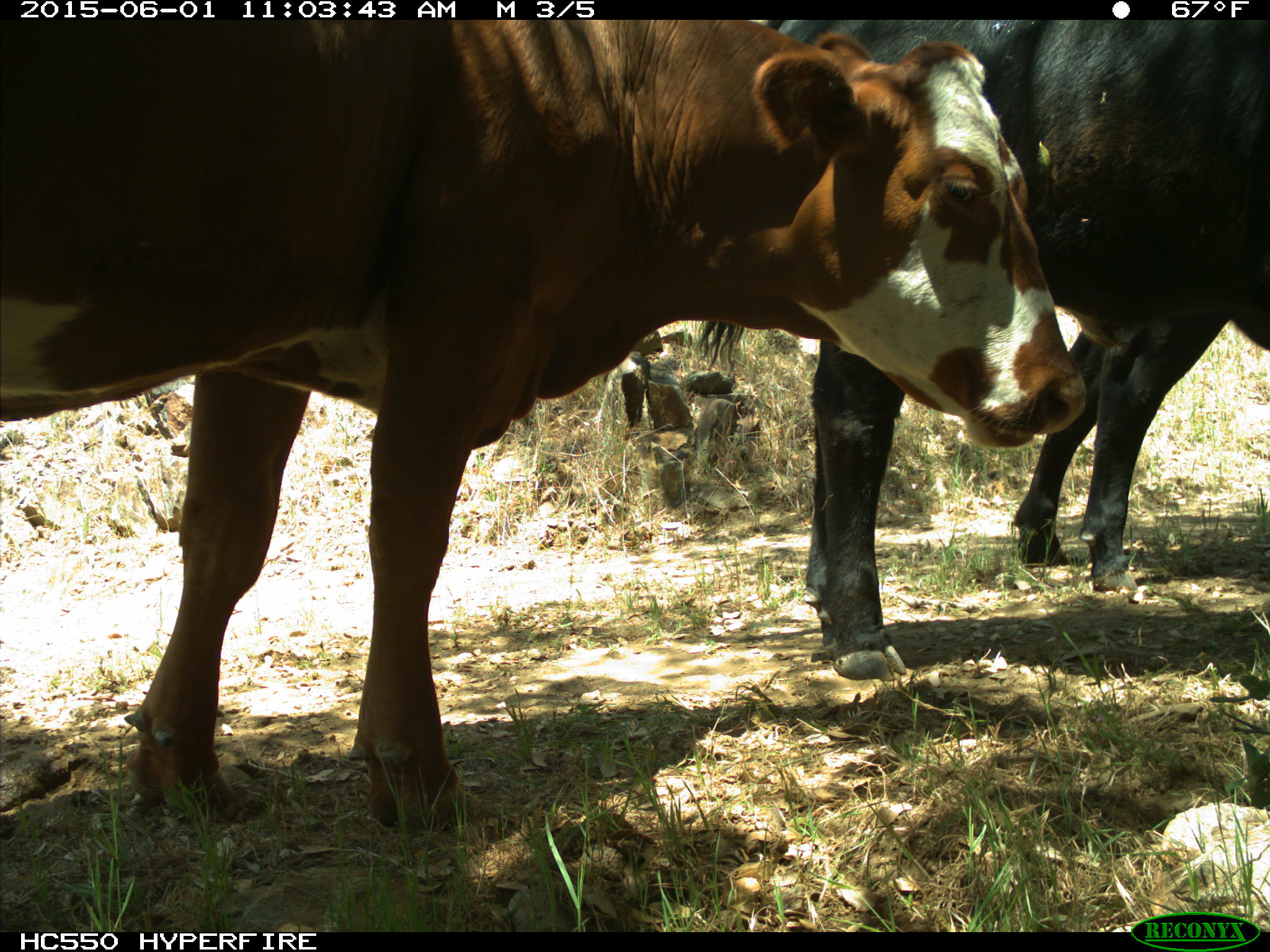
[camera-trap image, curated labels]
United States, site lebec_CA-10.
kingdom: Animalia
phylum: Chordata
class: Mammalia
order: Artiodactyla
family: Bovidae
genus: Bos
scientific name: Bos taurus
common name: domestic cow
Bos taurus (domestic cow).